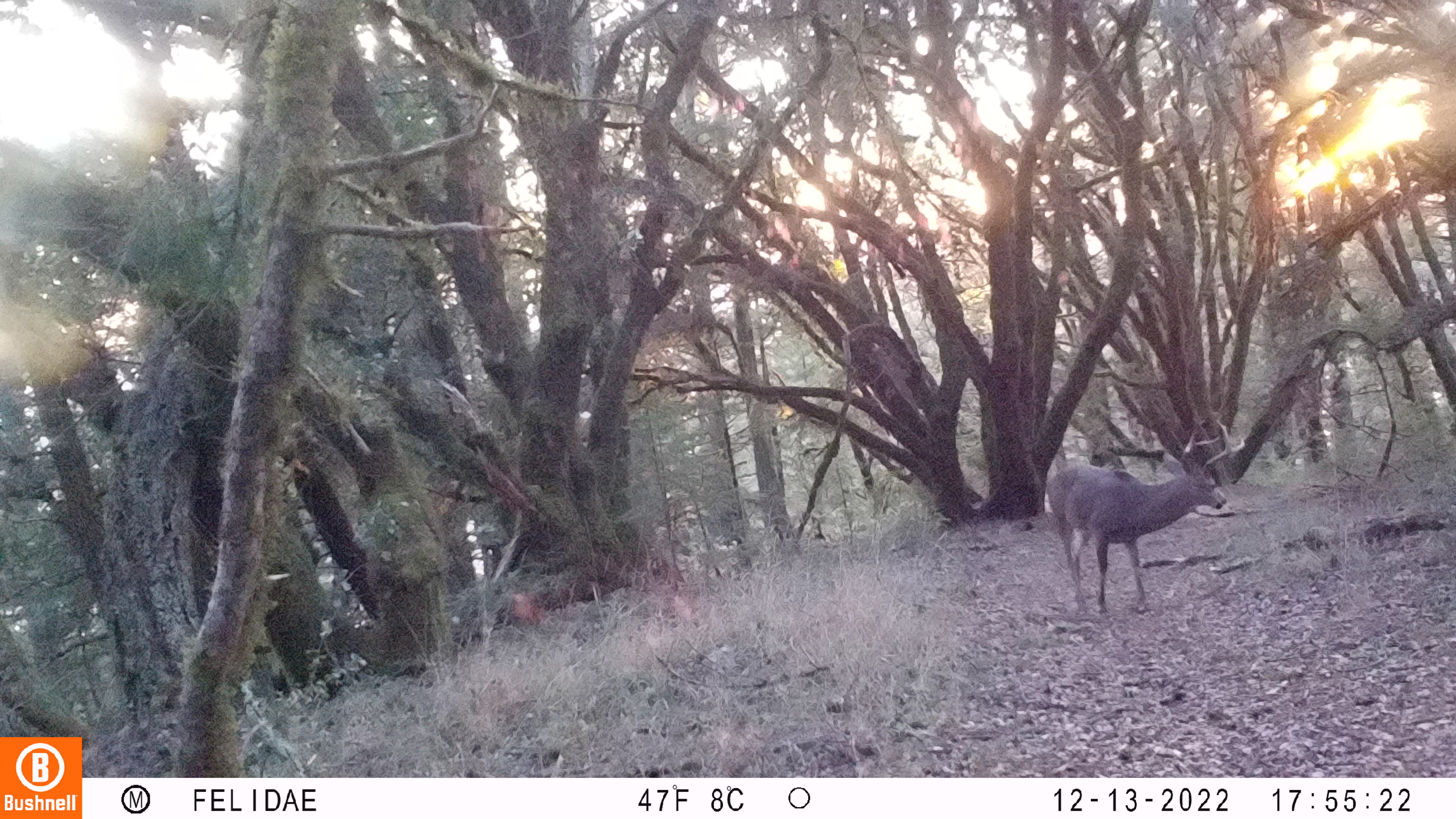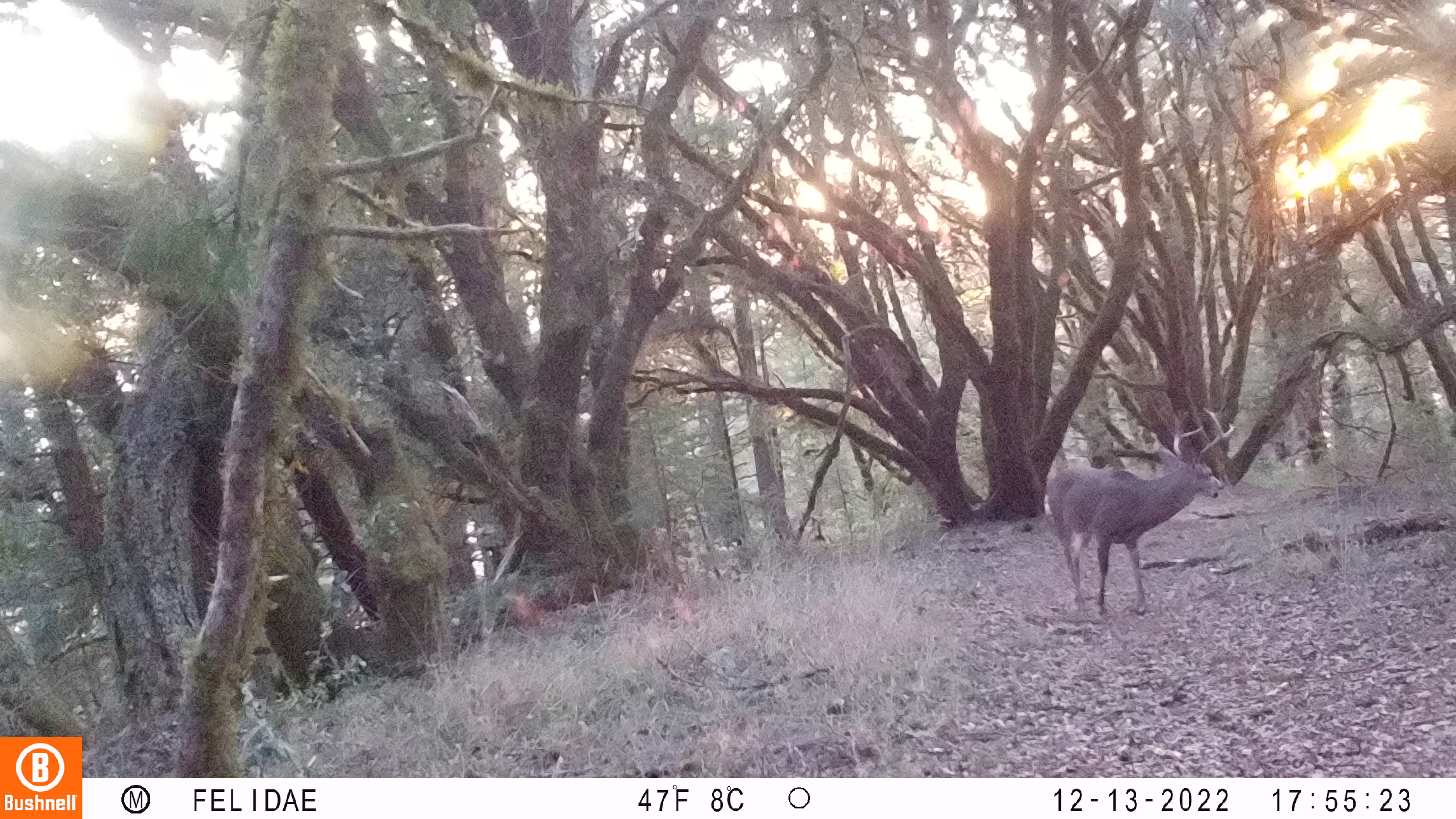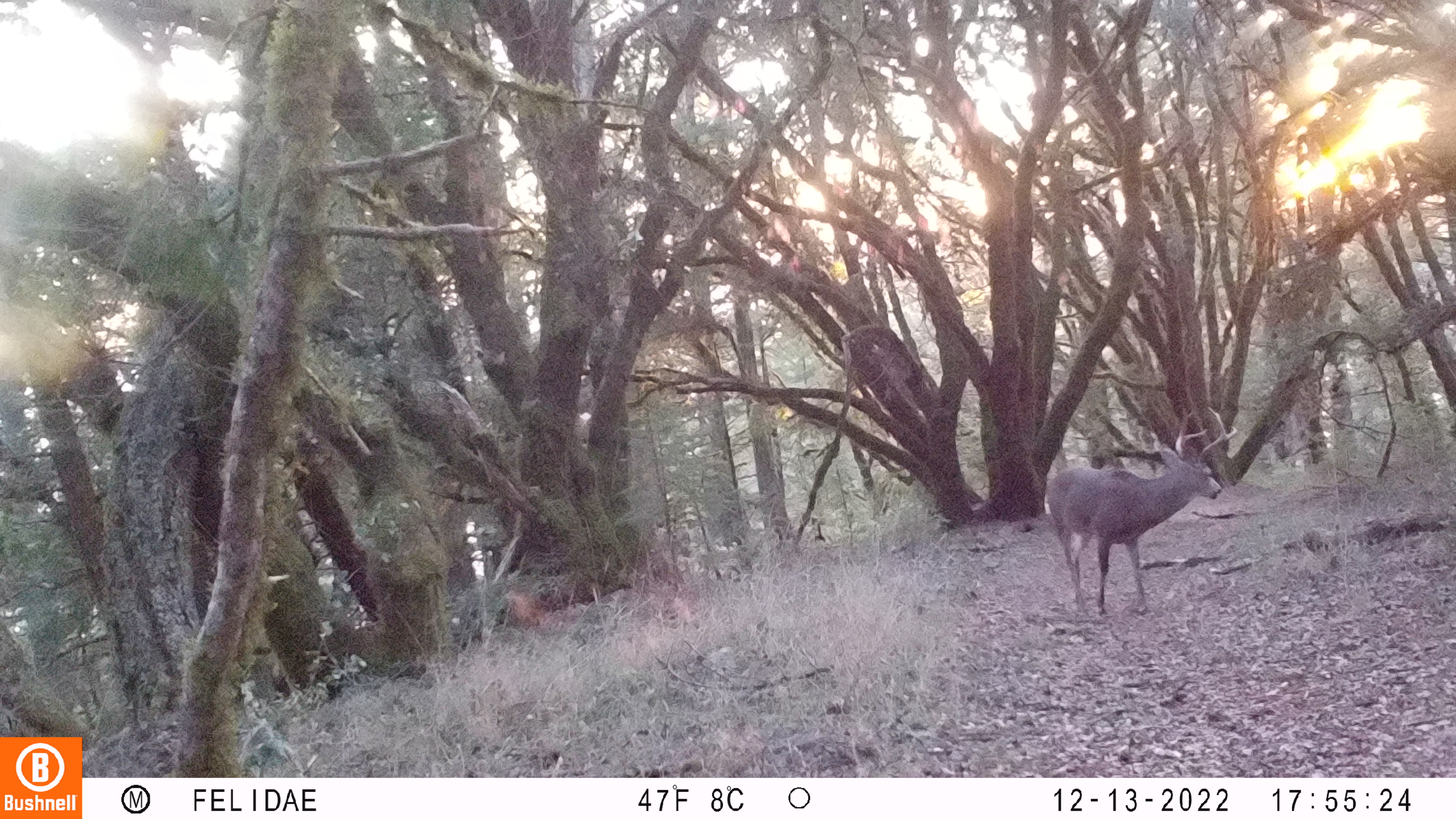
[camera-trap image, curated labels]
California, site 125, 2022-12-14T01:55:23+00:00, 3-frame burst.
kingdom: Animalia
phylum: Chordata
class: Mammalia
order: Artiodactyla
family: Cervidae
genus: Odocoileus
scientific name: Odocoileus hemionus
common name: mule deer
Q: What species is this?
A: Mule deer (Odocoileus hemionus).